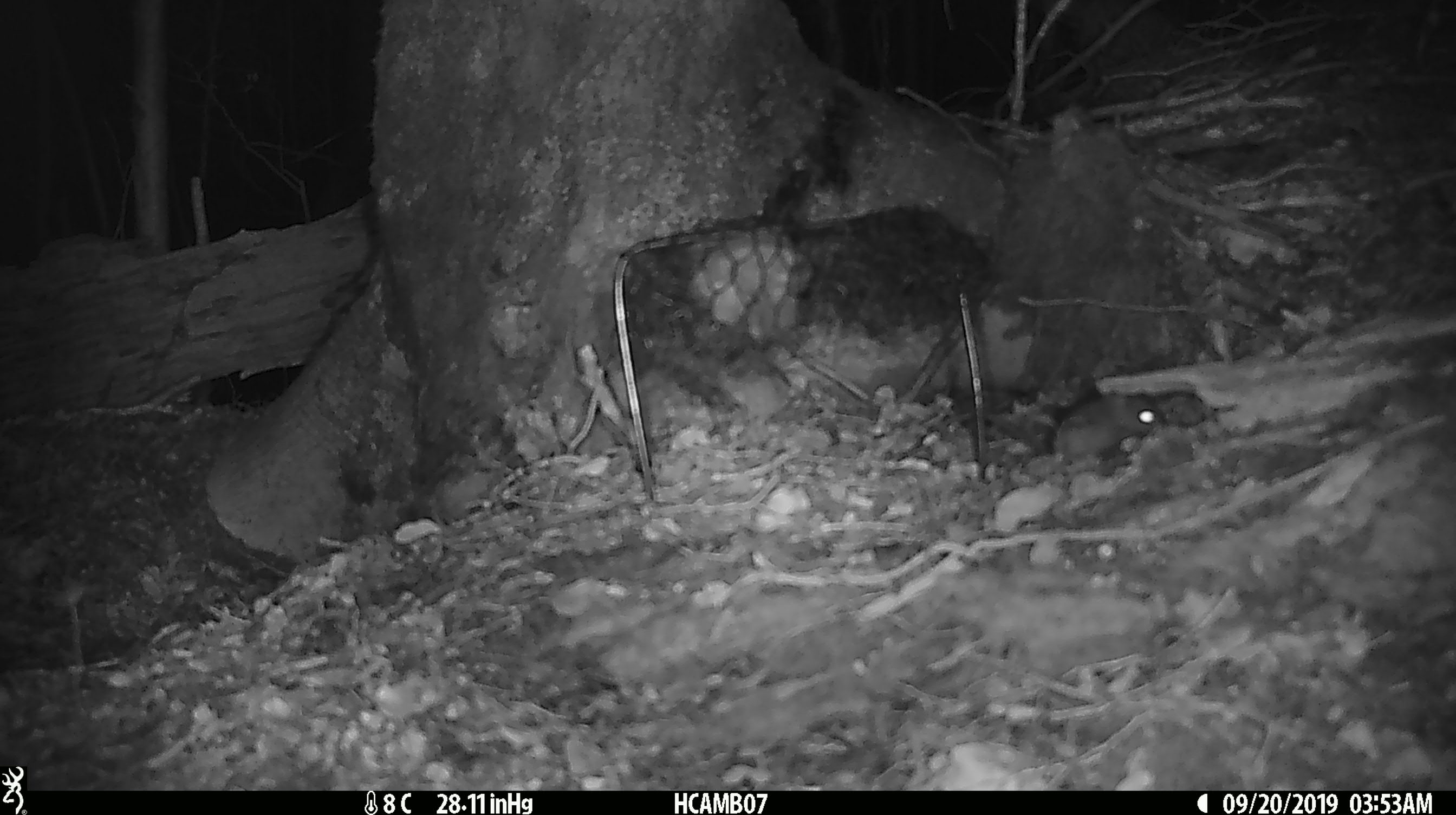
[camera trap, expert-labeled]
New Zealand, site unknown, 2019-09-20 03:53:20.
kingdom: Animalia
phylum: Chordata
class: Mammalia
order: Rodentia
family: Muridae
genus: Mus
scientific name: Mus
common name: mouse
Mouse (Mus).